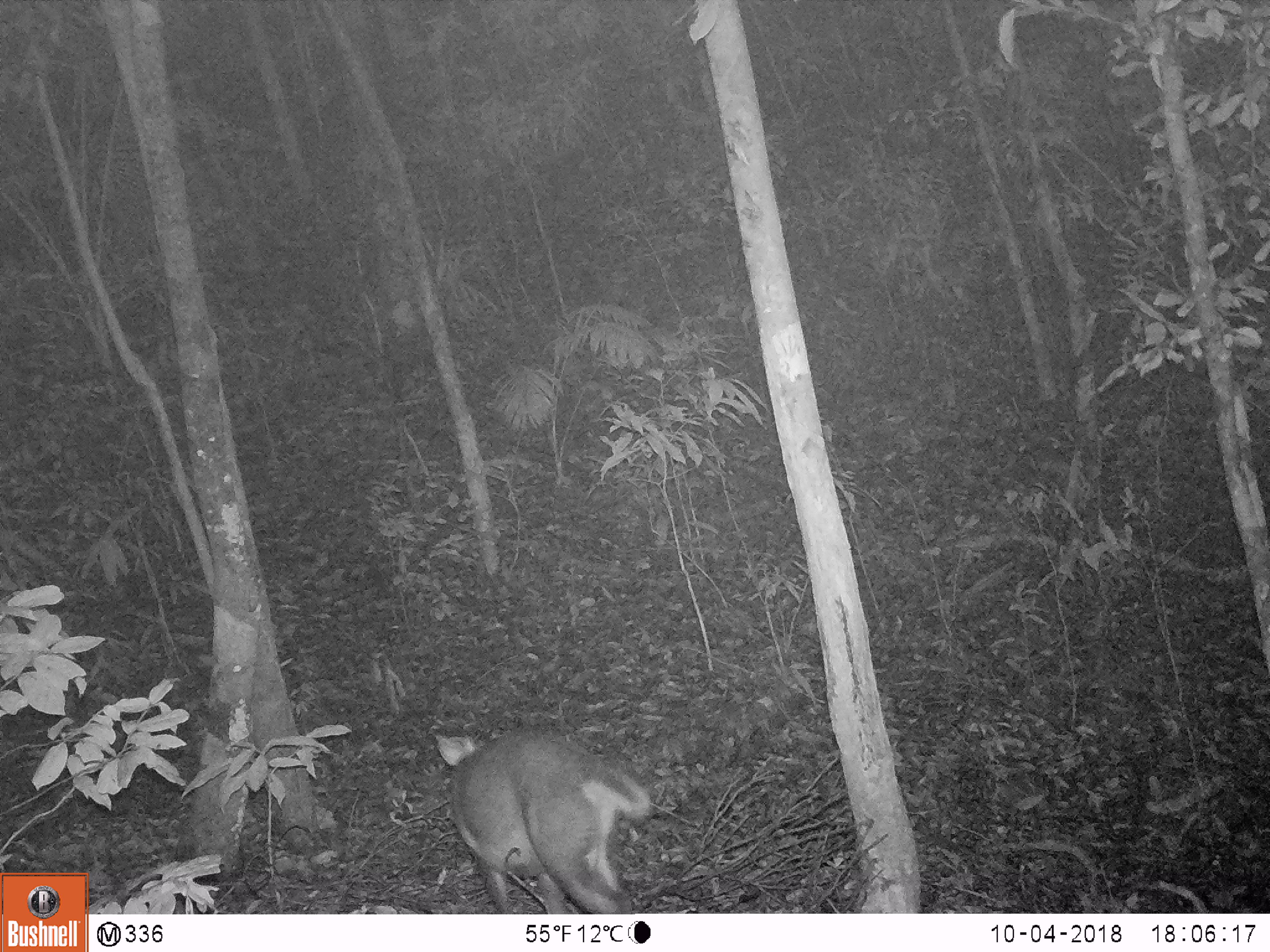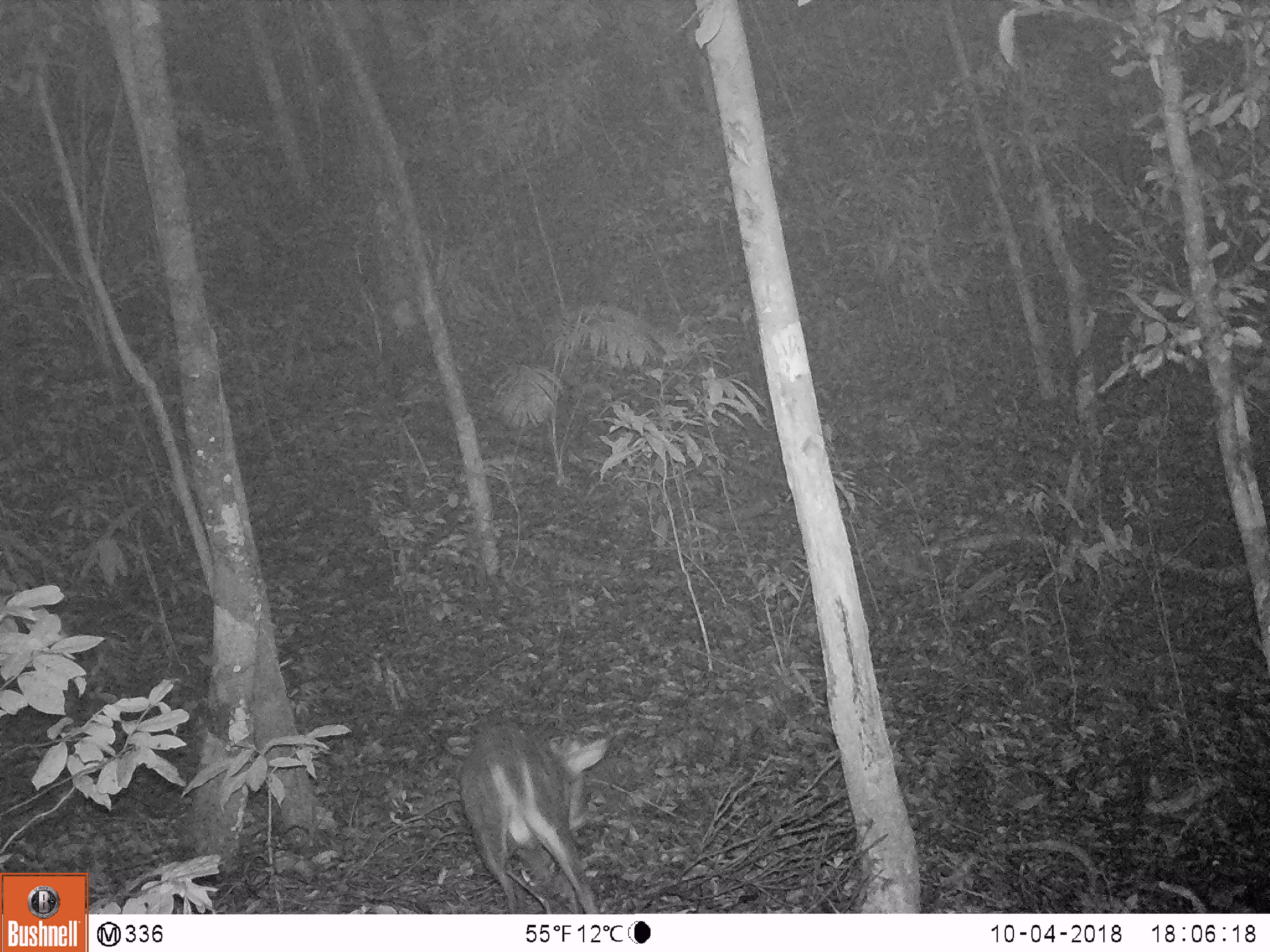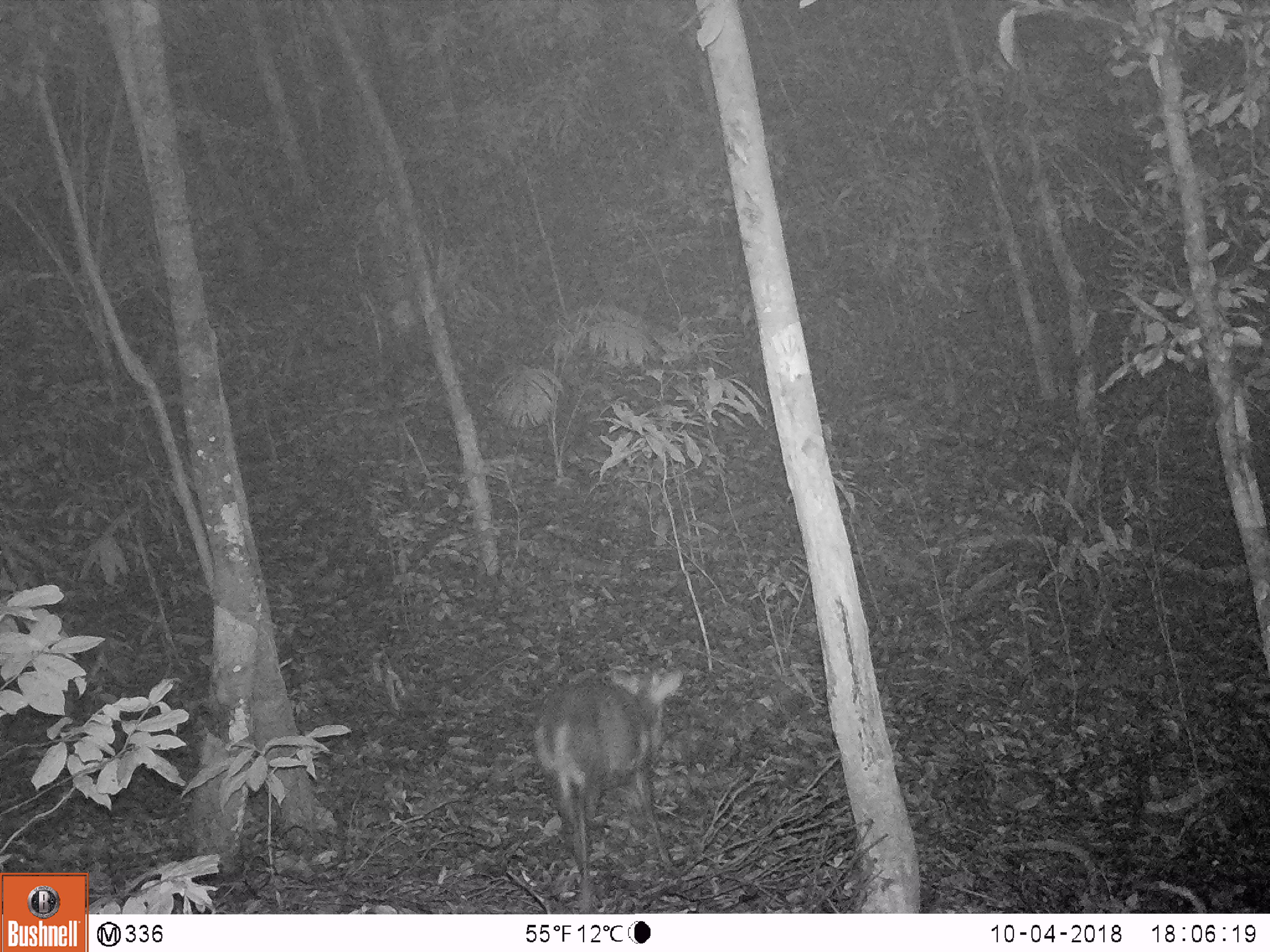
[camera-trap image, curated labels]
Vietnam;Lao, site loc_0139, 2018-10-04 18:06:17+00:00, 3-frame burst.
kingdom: Animalia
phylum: Chordata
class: Mammalia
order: Artiodactyla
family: Cervidae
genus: Muntiacus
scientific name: Muntiacus rooseveltorum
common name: roosevelt's muntjac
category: roosevelts muntjac group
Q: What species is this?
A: Roosevelts muntjac group (roosevelt's muntjac) (Muntiacus rooseveltorum).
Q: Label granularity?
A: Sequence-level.